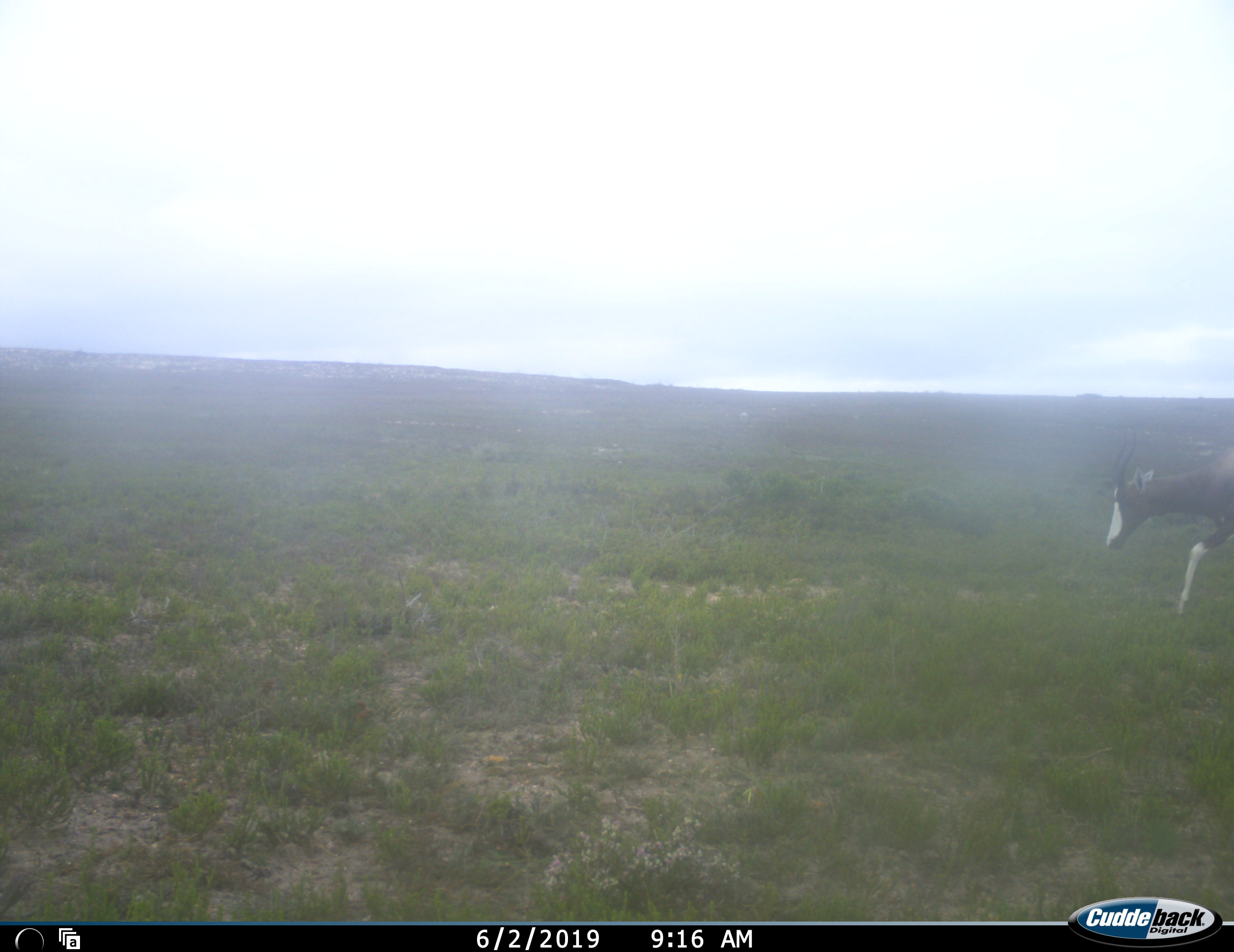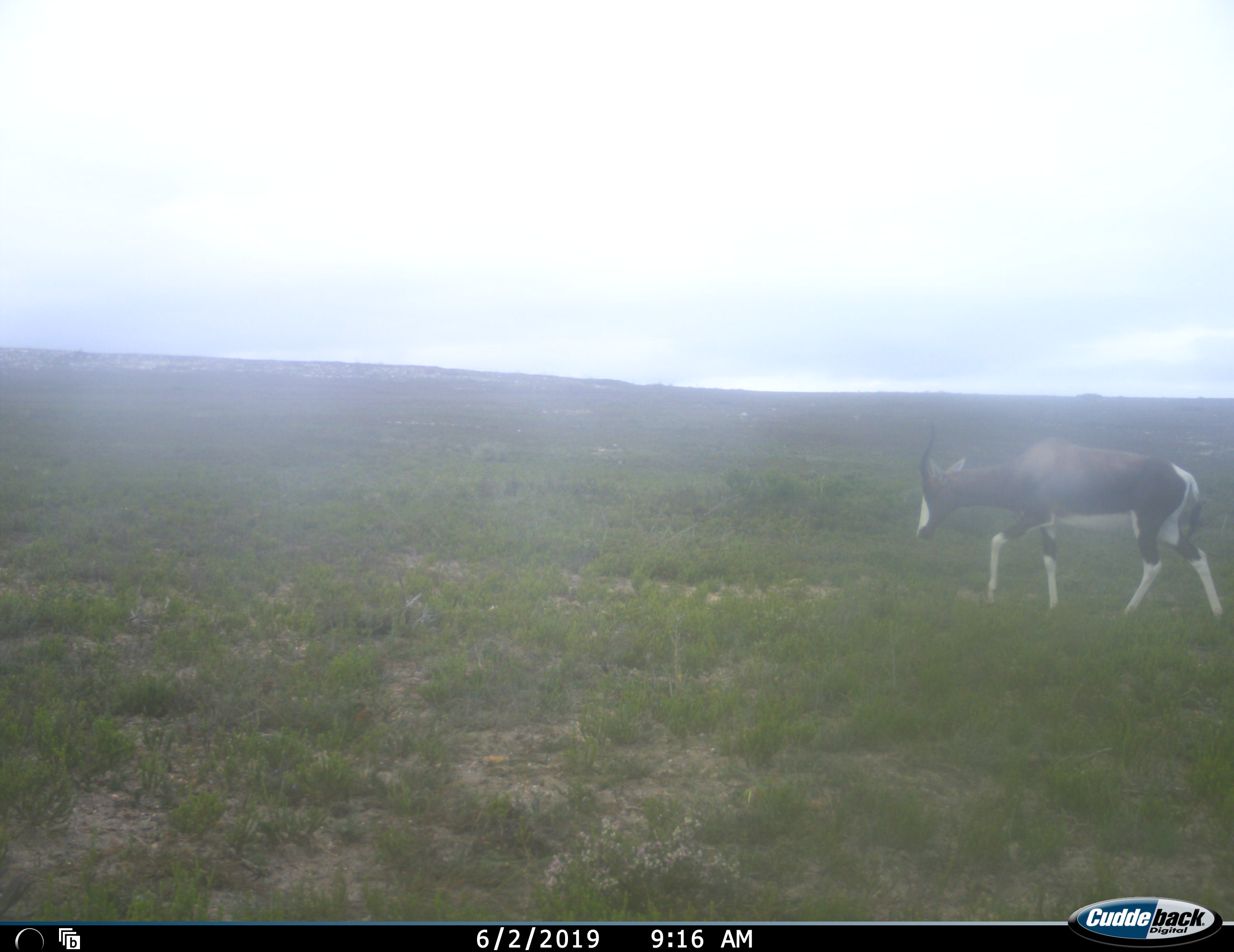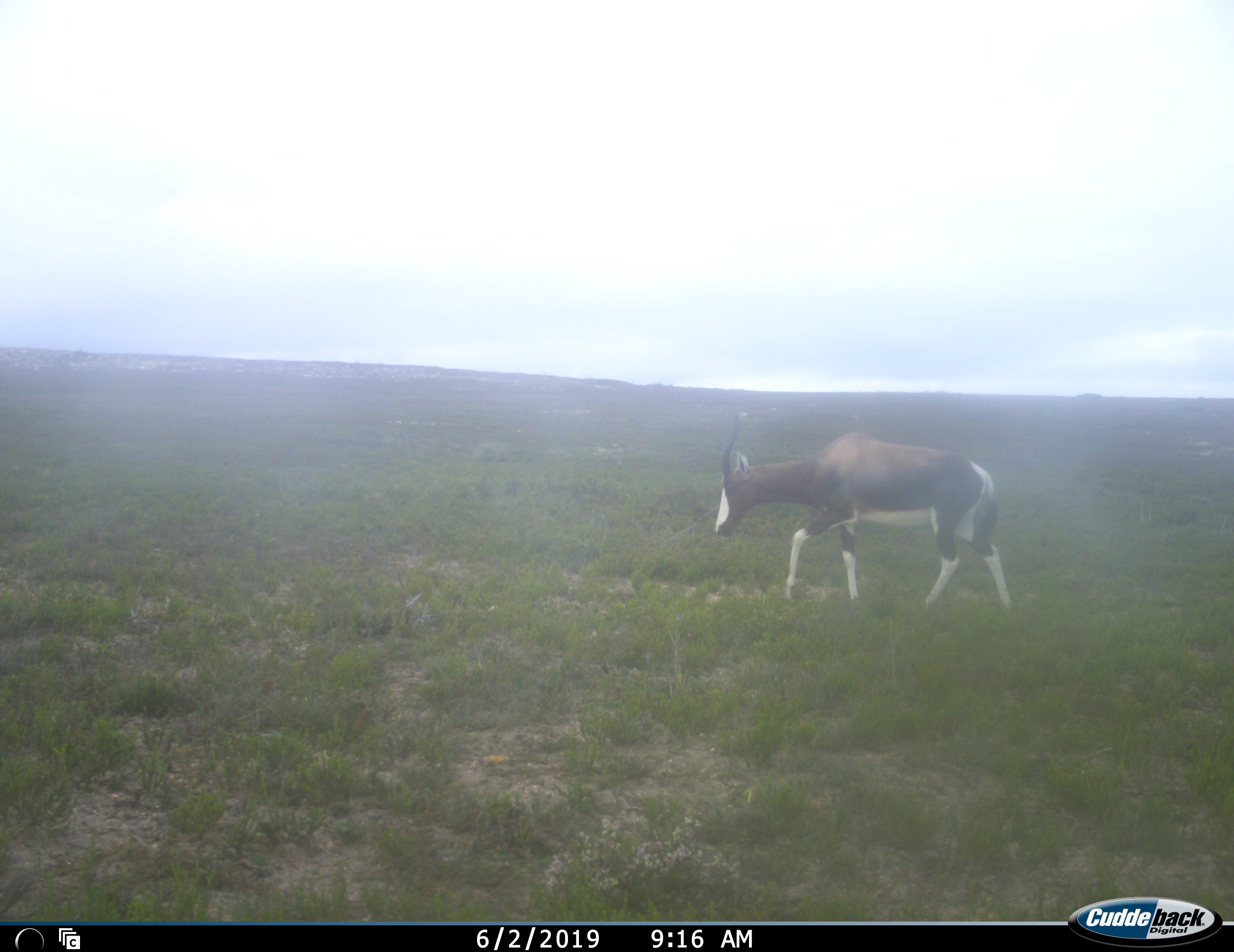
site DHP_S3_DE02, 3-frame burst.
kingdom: Animalia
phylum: Chordata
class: Mammalia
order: Artiodactyla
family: Bovidae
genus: Damaliscus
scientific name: Damaliscus pygargus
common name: bontebok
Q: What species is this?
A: Bontebok (Damaliscus pygargus).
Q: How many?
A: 1.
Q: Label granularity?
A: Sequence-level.